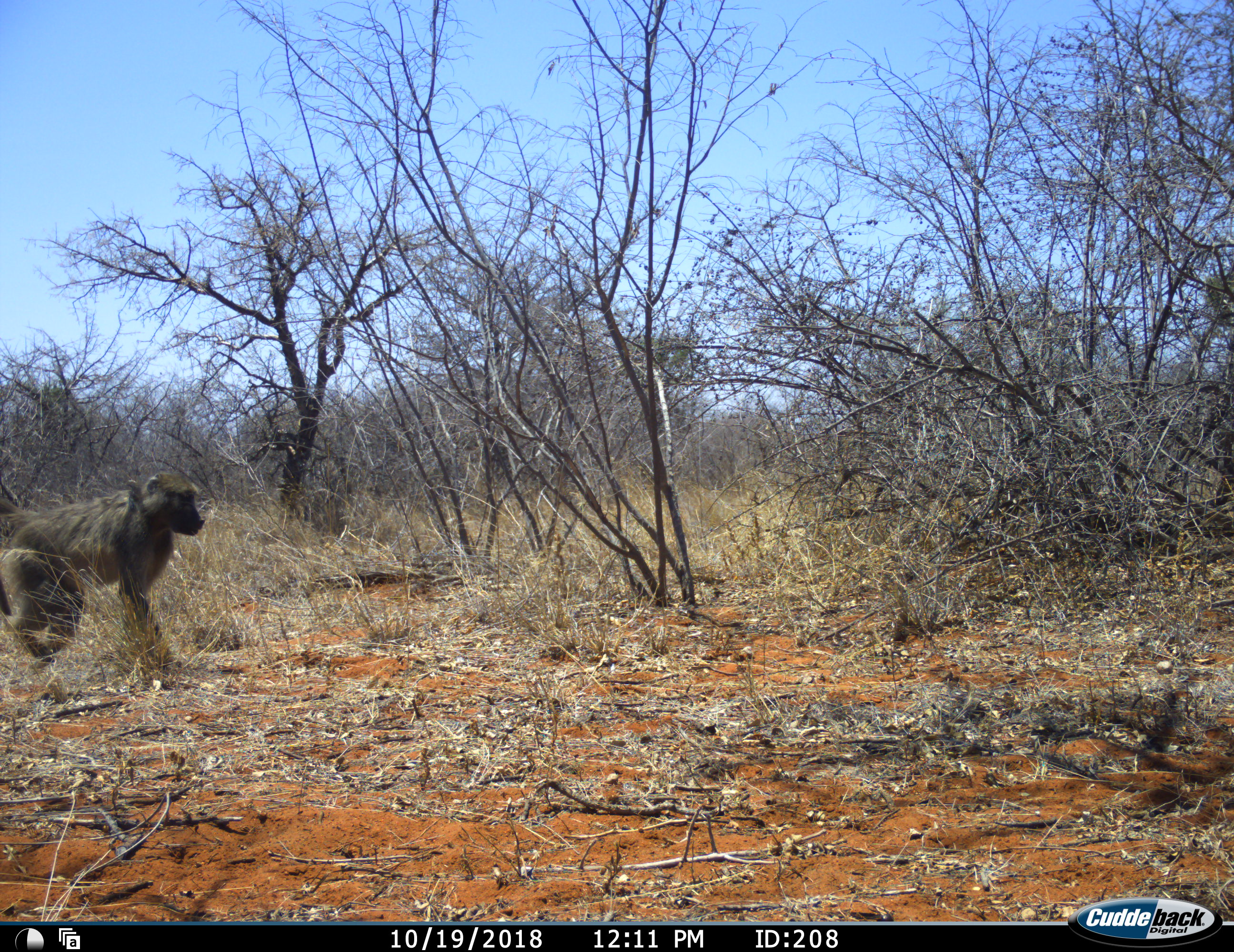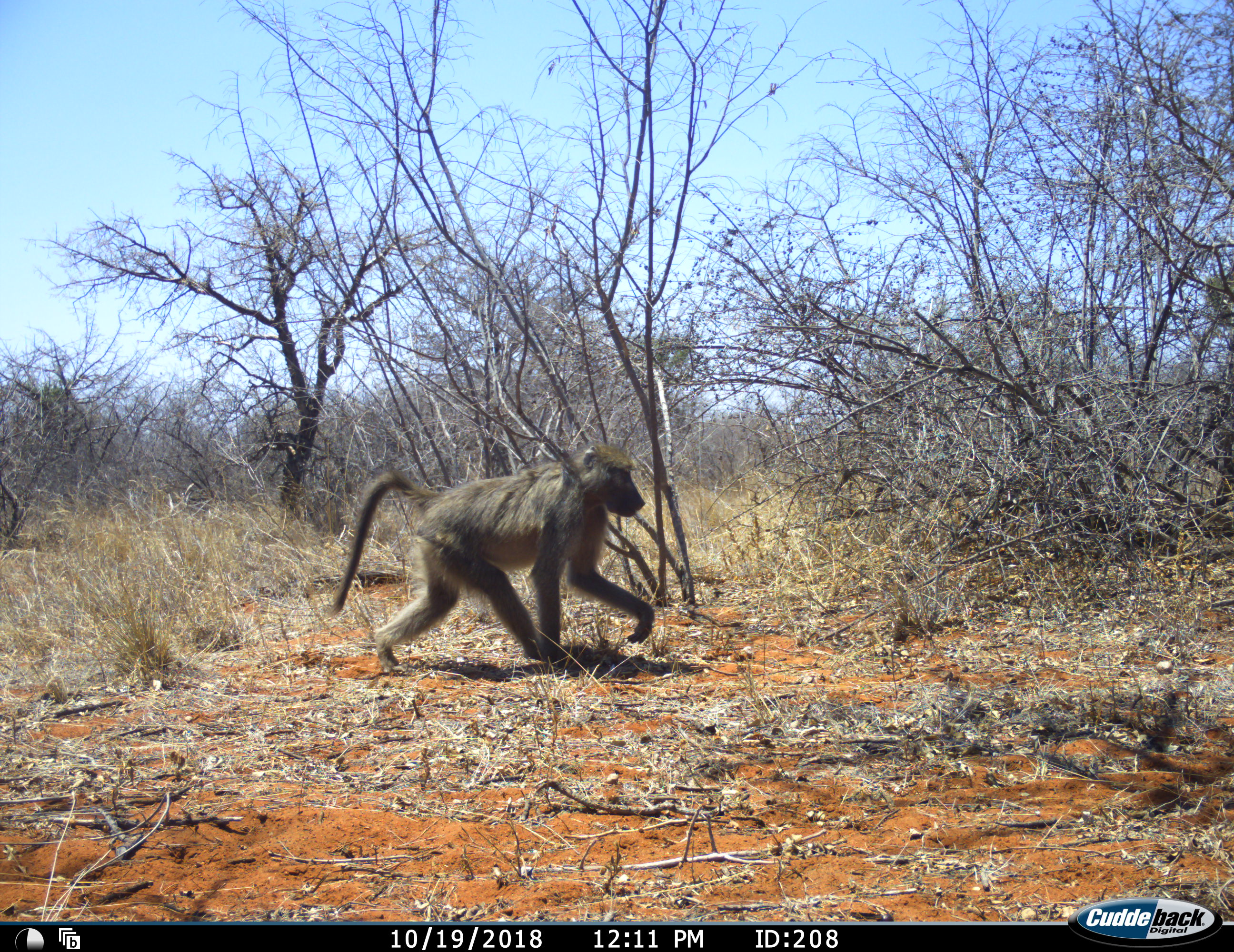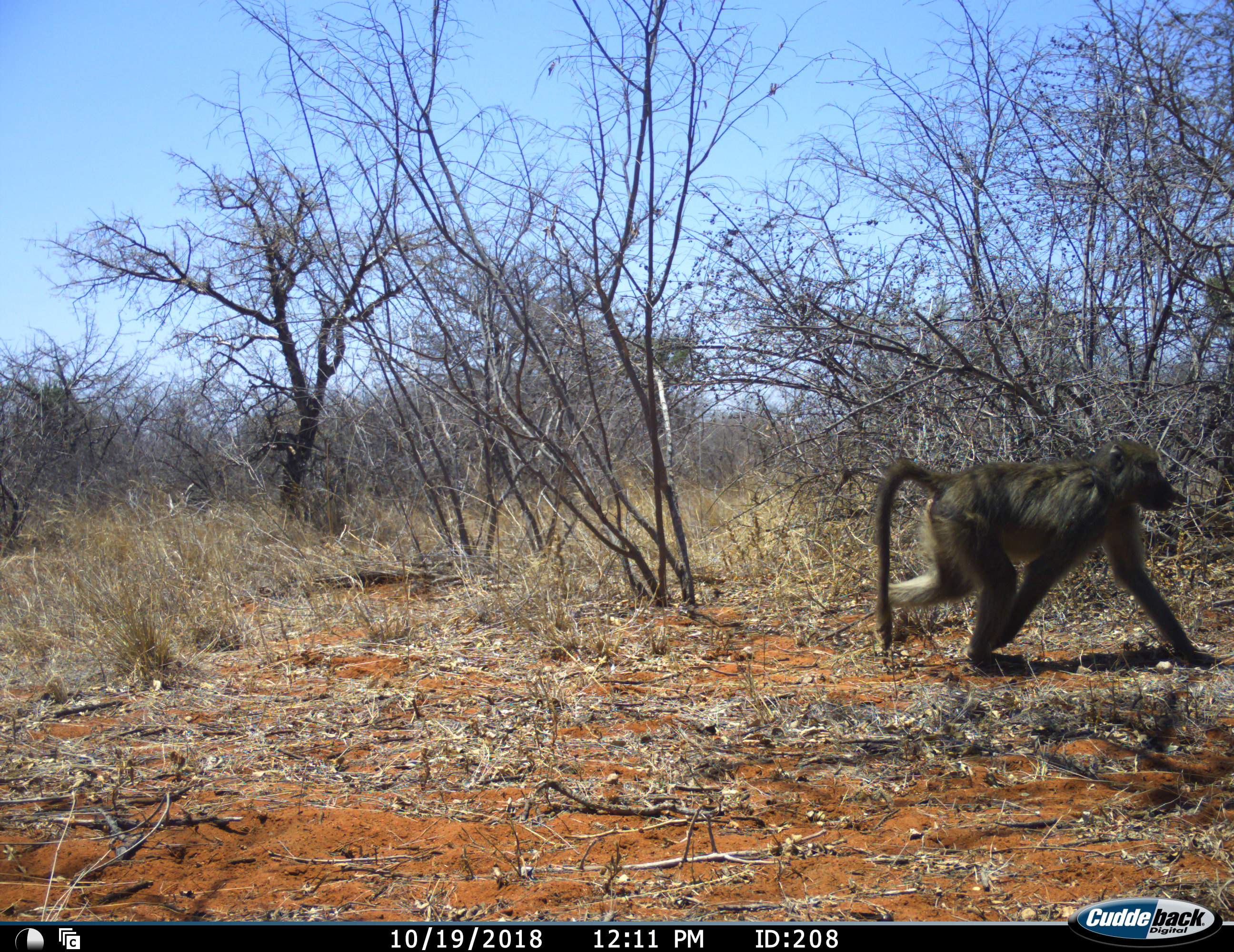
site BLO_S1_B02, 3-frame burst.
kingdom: Animalia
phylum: Chordata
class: Mammalia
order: Primates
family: Cercopithecidae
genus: Papio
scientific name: Papio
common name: baboon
Baboon (Papio), count 1. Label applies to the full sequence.